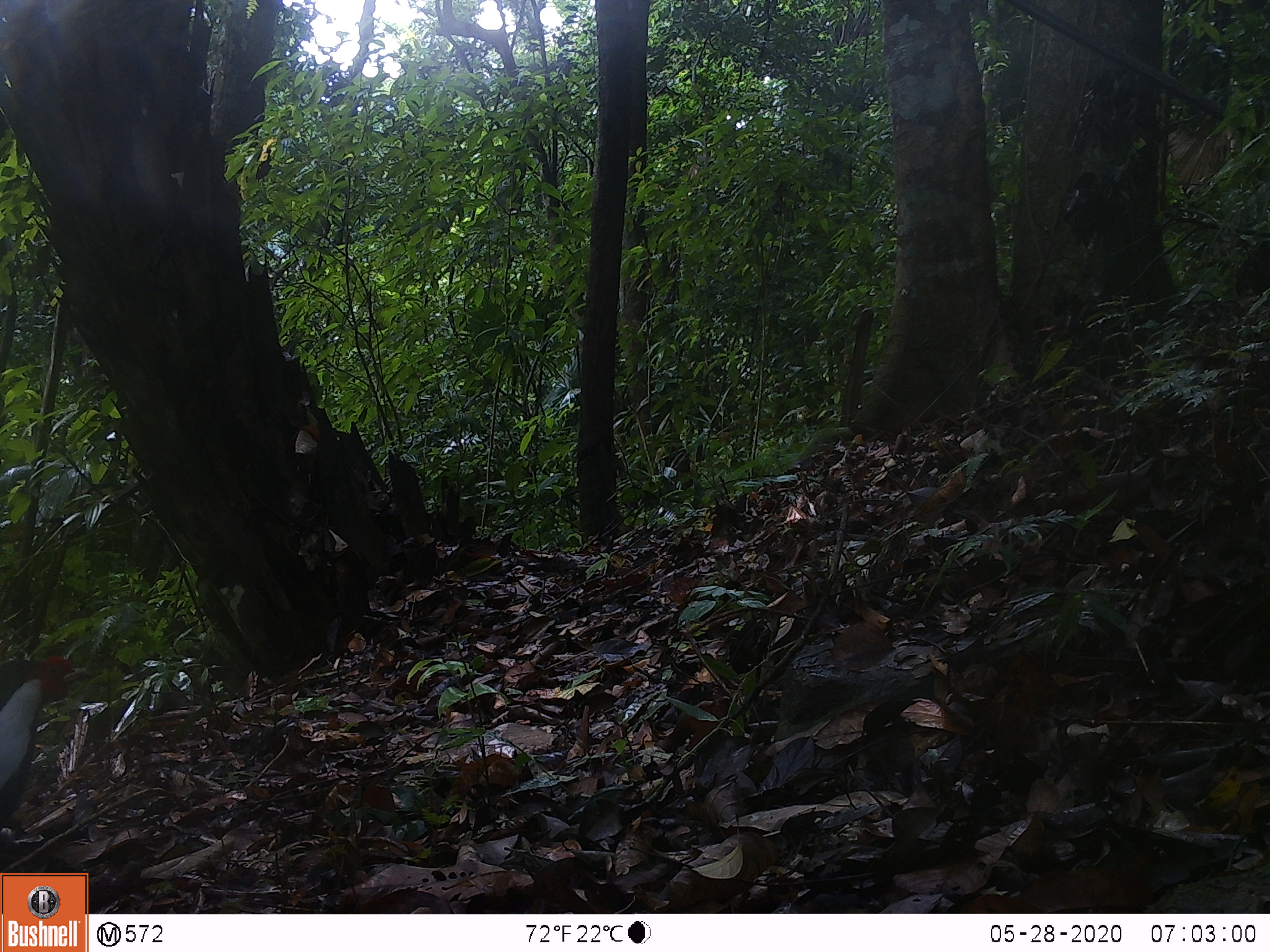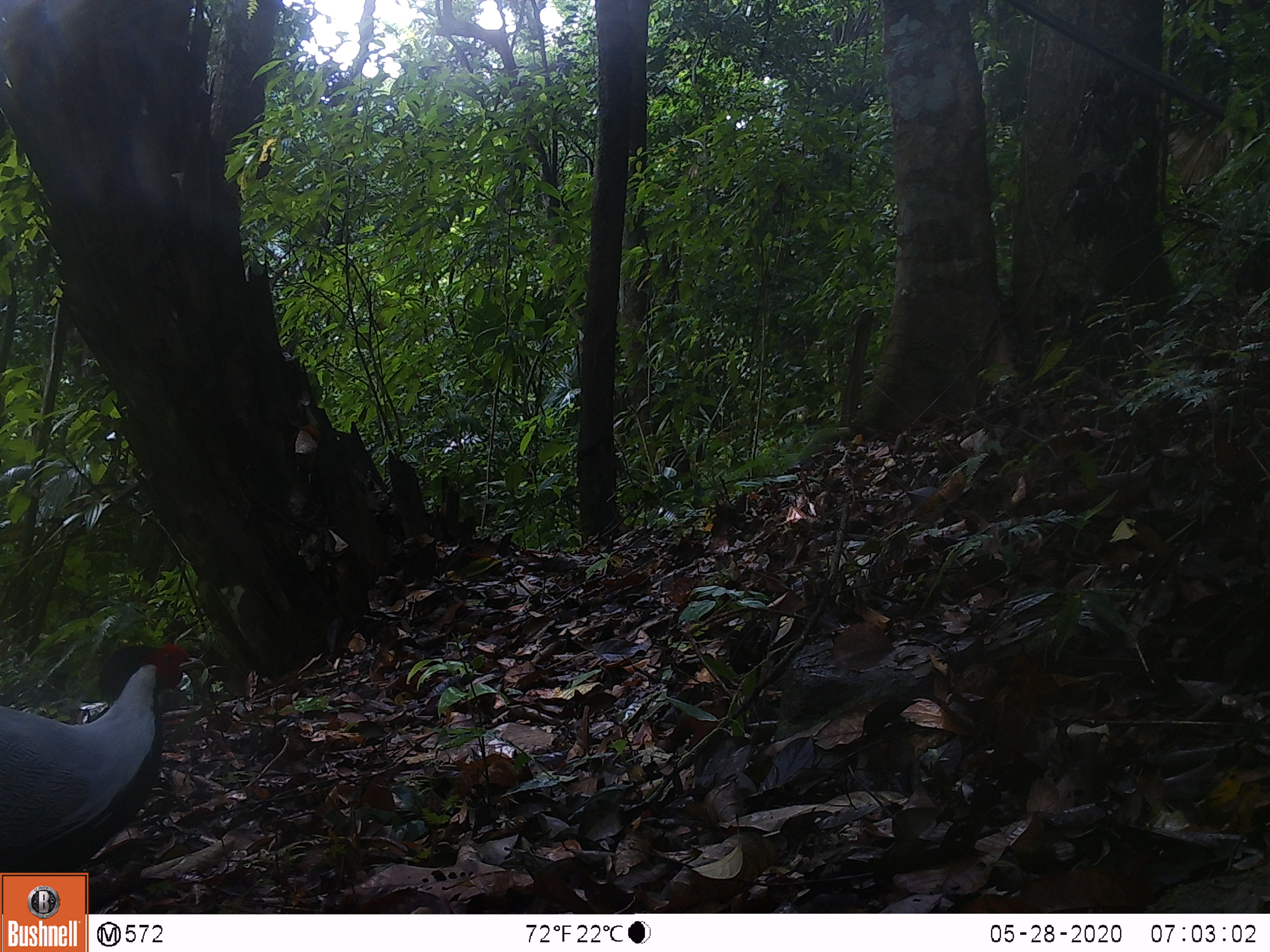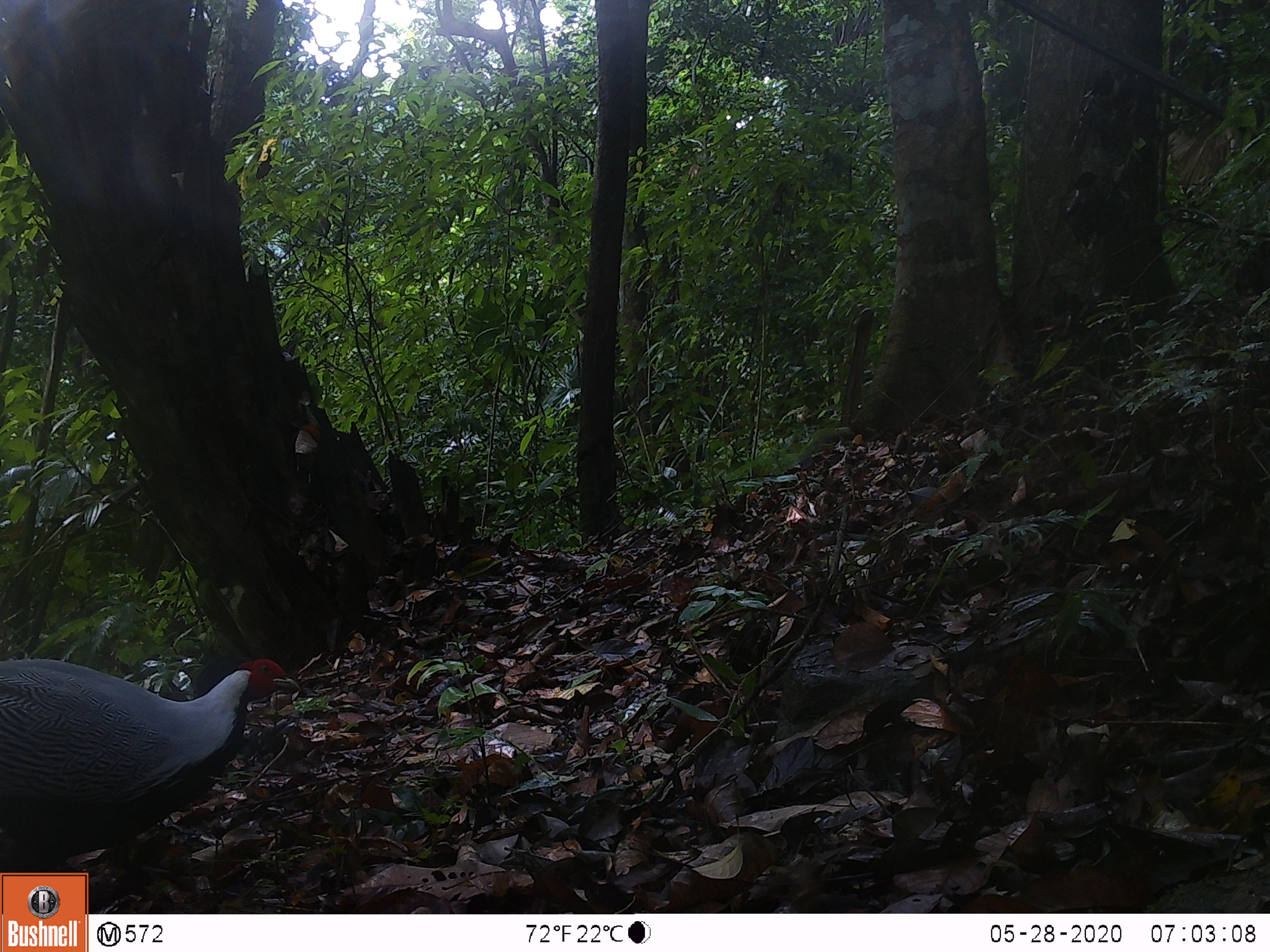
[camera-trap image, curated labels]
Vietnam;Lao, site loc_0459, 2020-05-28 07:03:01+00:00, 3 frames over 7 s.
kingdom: Animalia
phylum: Chordata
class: Aves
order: Galliformes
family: Phasianidae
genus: Lophura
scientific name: Lophura nycthemera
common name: silver pheasant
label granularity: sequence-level